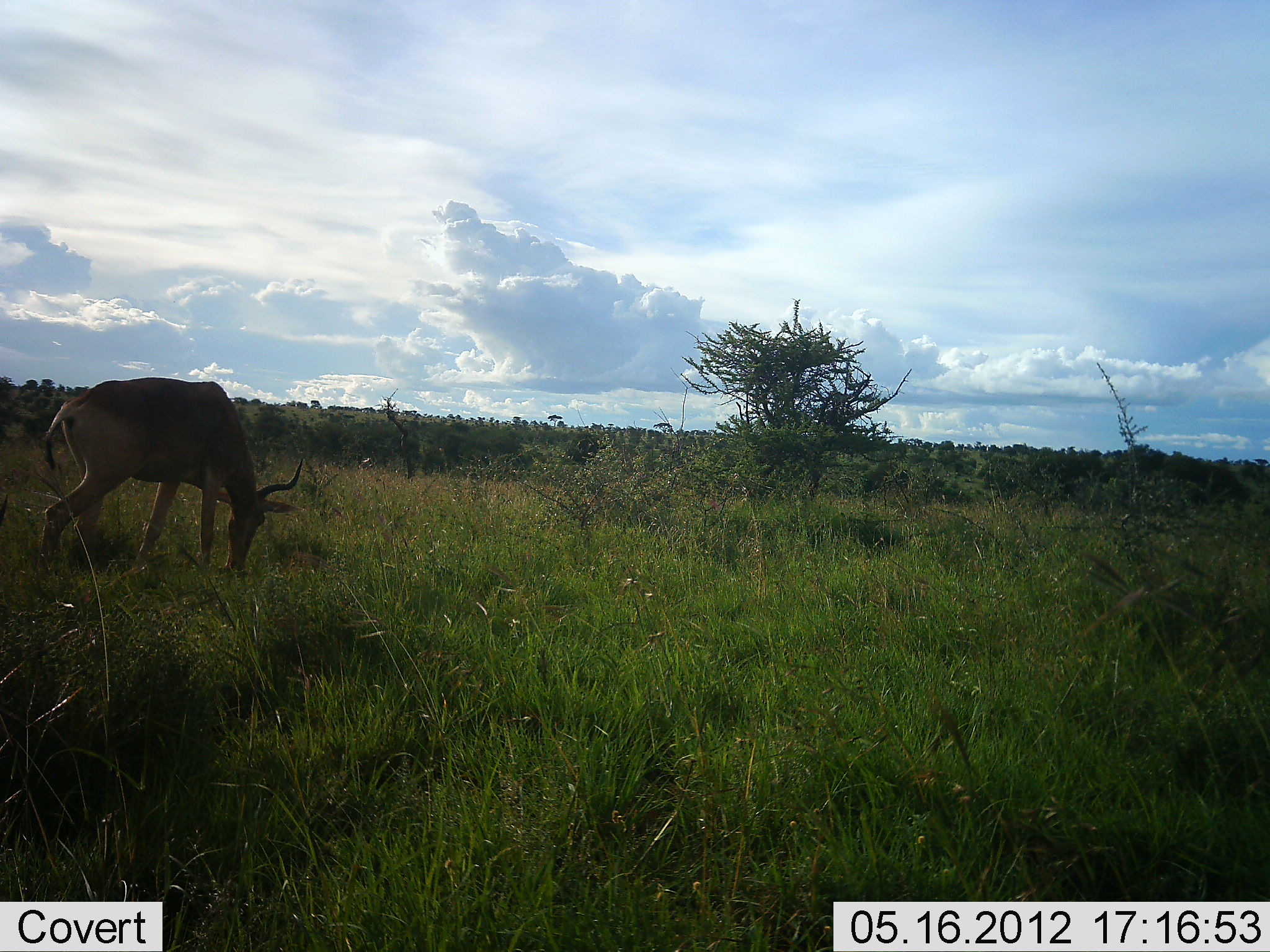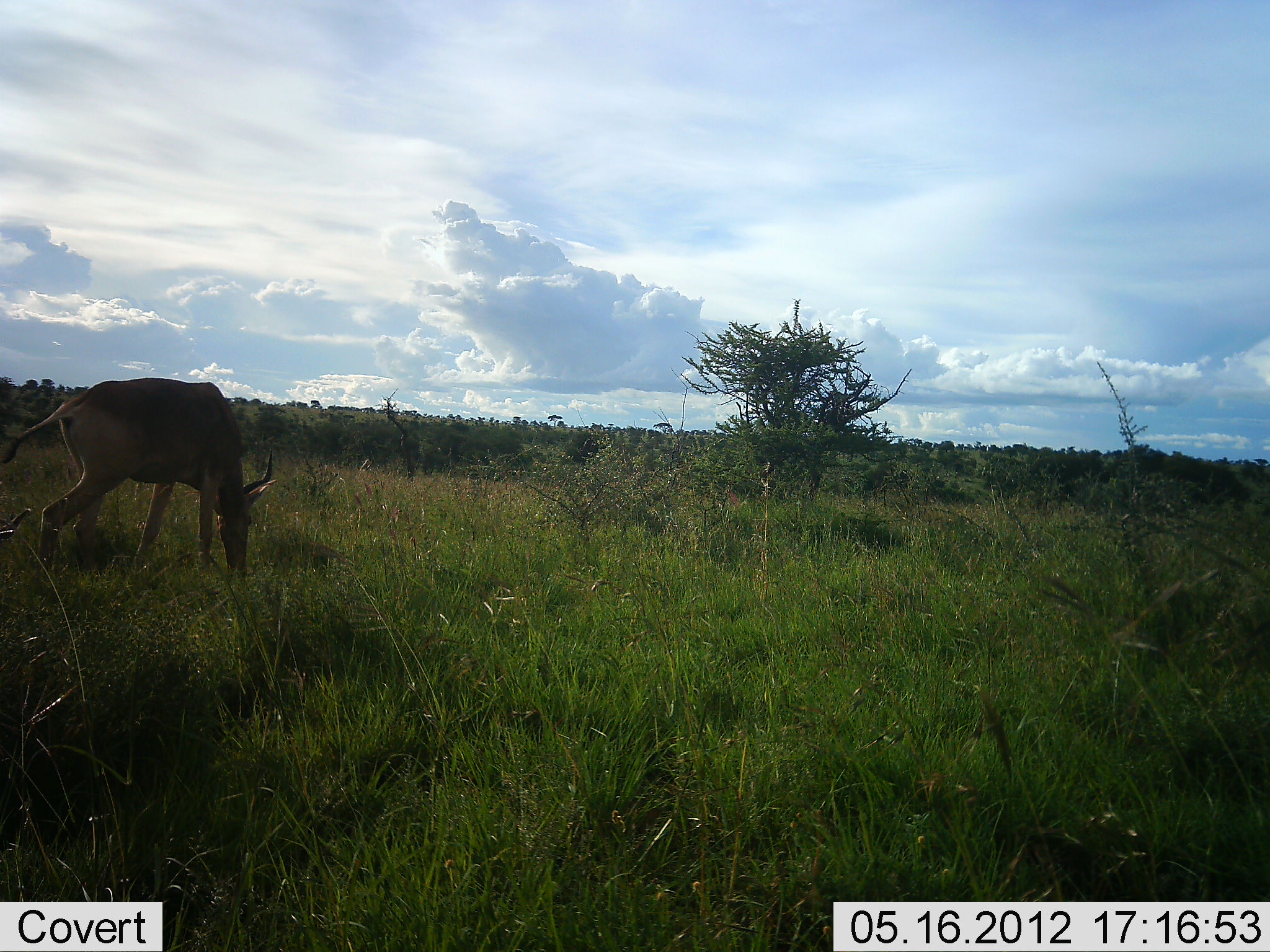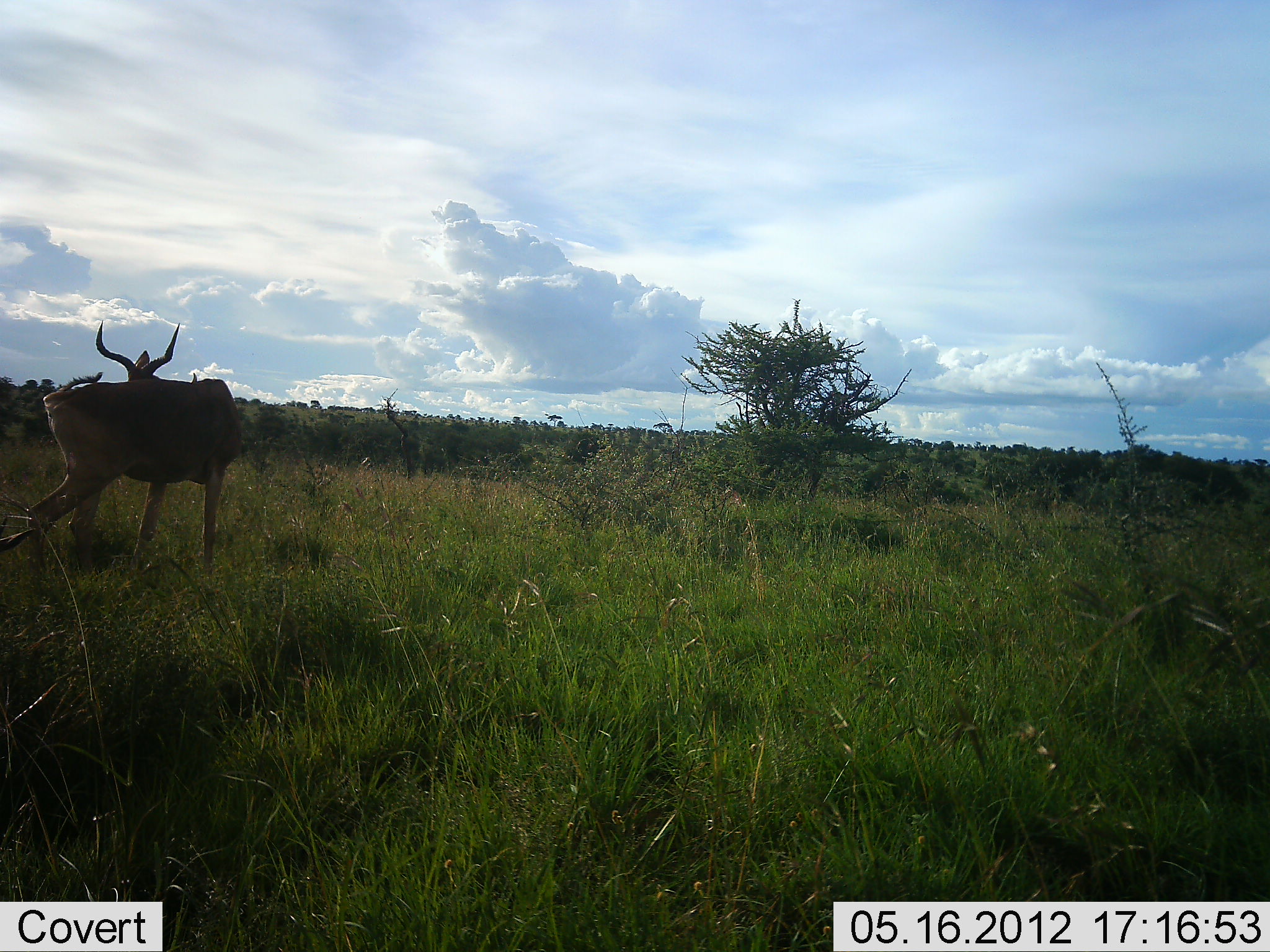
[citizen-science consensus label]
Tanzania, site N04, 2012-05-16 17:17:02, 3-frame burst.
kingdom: Animalia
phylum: Chordata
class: Mammalia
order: Artiodactyla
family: Bovidae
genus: Alcelaphus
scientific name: Alcelaphus buselaphus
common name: hartebeest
Hartebeest (Alcelaphus buselaphus), count 1. Behavior (volunteer vote fractions): standing 25%, resting 0%, moving 0%, interacting 0%. Young present (vote fraction): 0%. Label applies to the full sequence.